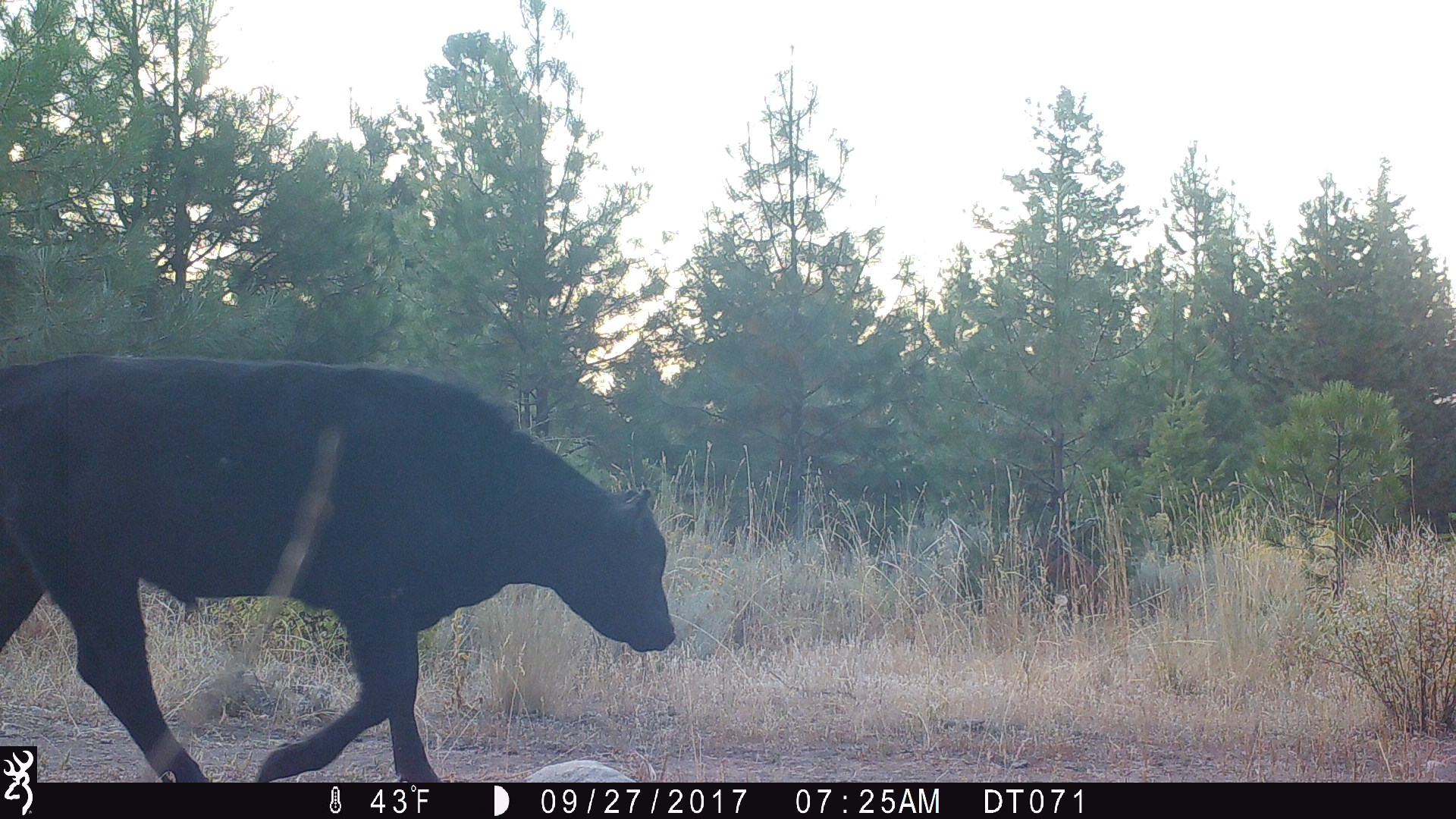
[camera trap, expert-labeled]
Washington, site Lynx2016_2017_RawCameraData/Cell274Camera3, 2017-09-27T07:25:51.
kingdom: Animalia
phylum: Chordata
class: Mammalia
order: Artiodactyla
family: Bovidae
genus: Bos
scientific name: Bos taurus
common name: domestic cattle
Domestic cattle (Bos taurus). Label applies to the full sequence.